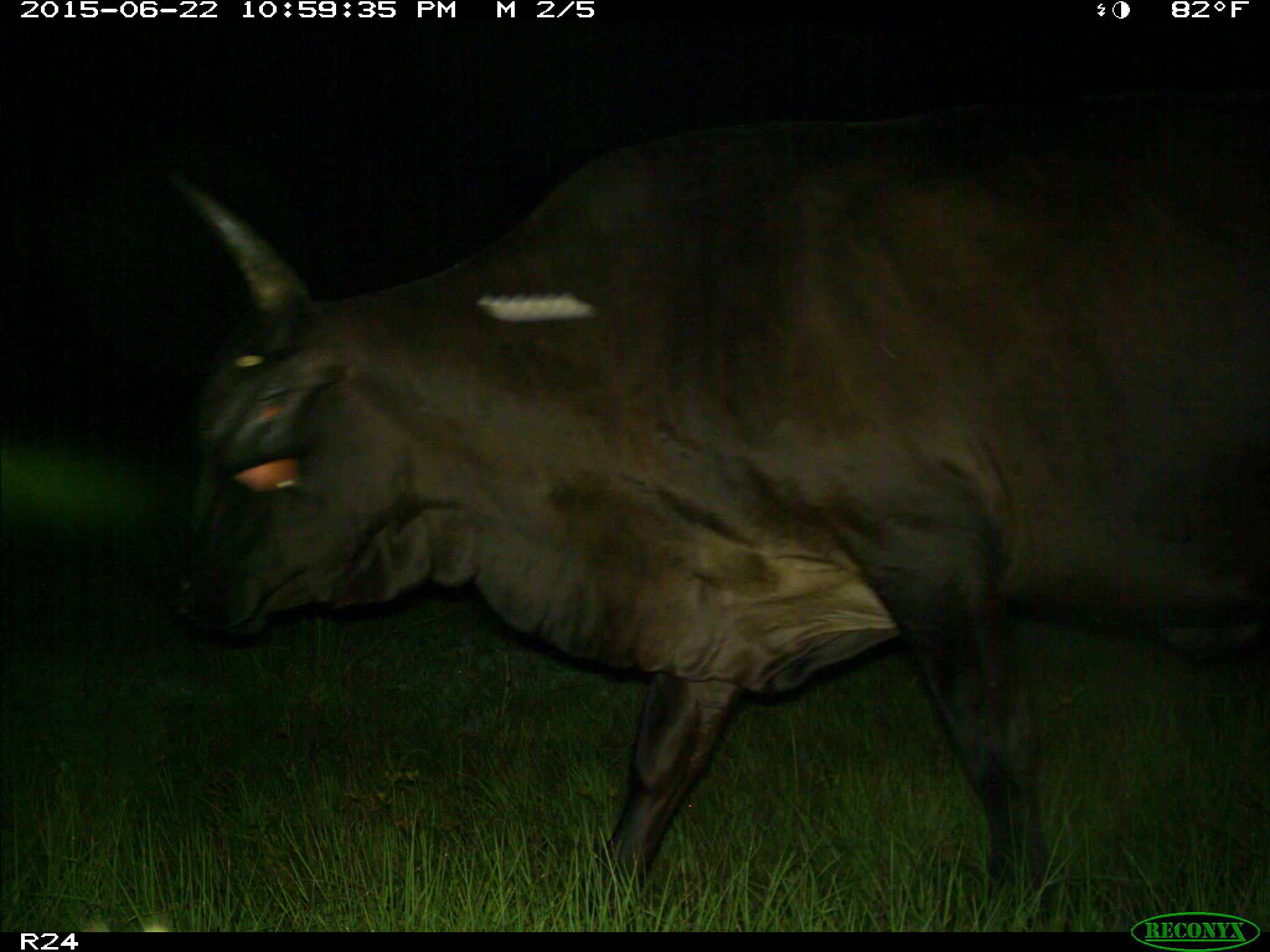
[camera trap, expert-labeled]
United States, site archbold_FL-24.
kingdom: Animalia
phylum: Chordata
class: Mammalia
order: Artiodactyla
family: Bovidae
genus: Bos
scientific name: Bos taurus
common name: domestic cow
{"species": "Bos taurus (domestic cow)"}